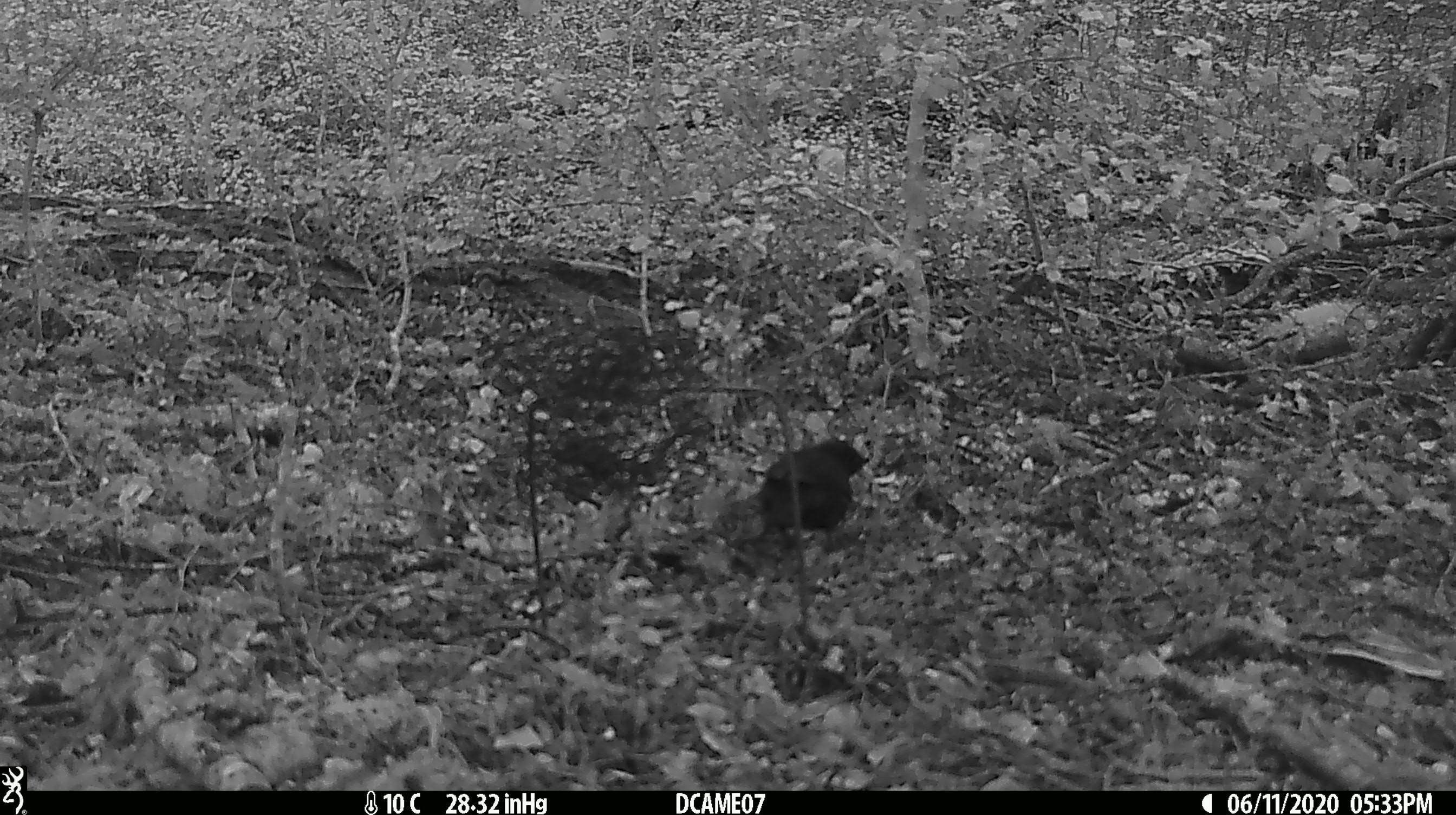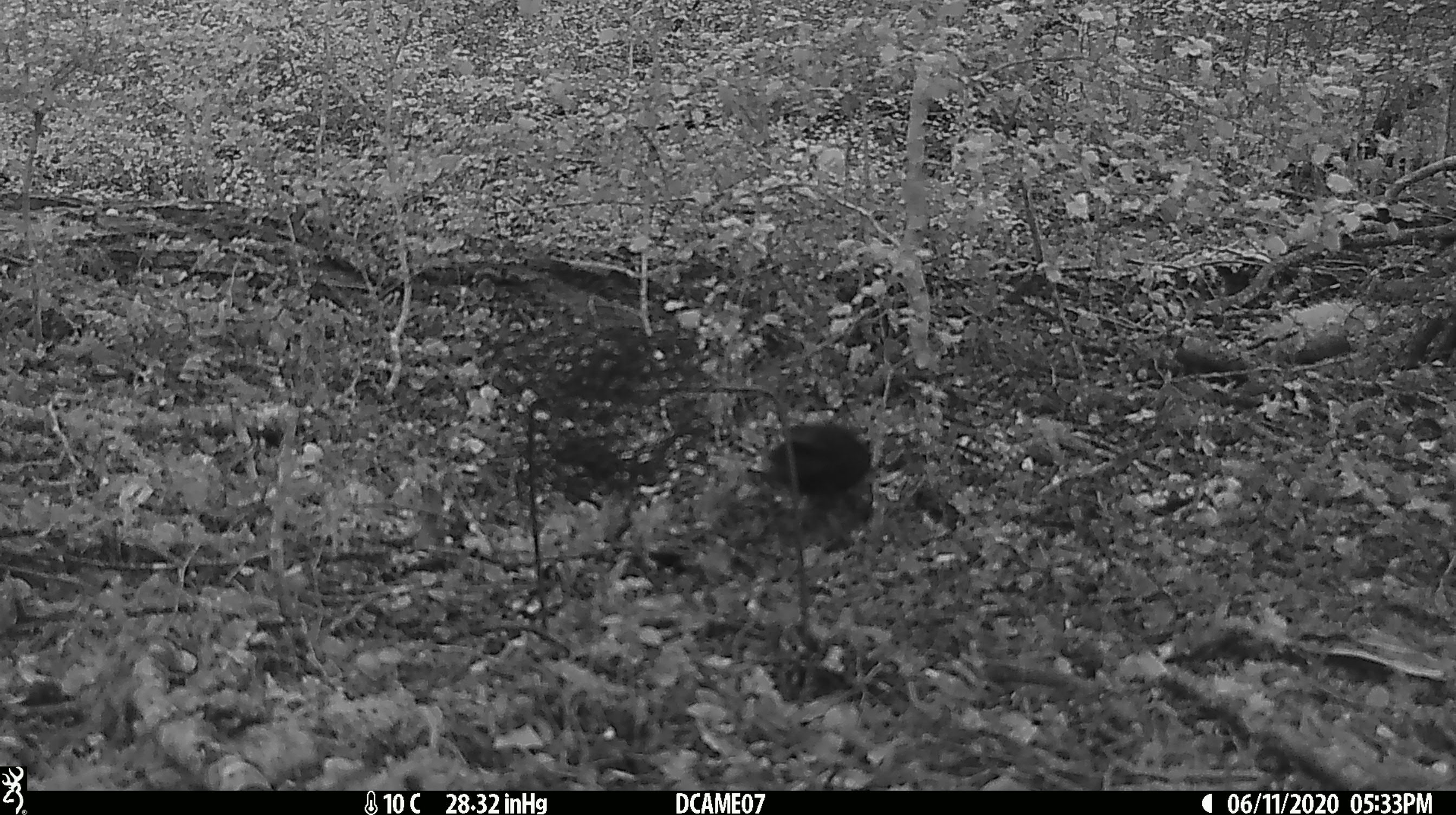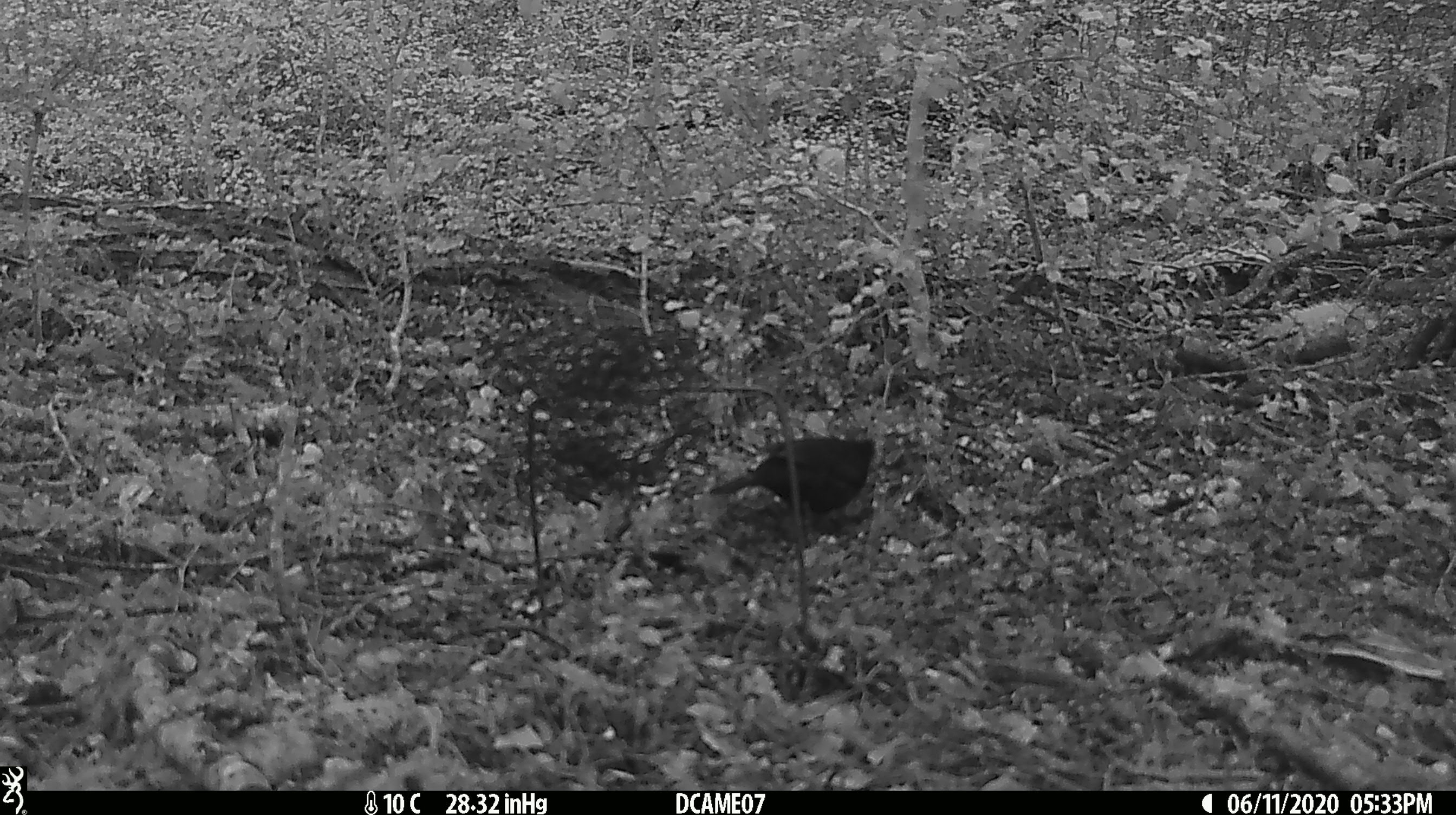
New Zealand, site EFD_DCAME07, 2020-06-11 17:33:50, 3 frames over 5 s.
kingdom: Animalia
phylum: Chordata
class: Aves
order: Passeriformes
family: Turdidae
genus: Turdus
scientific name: Turdus merula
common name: eurasian blackbird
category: blackbird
Blackbird (eurasian blackbird) (Turdus merula).